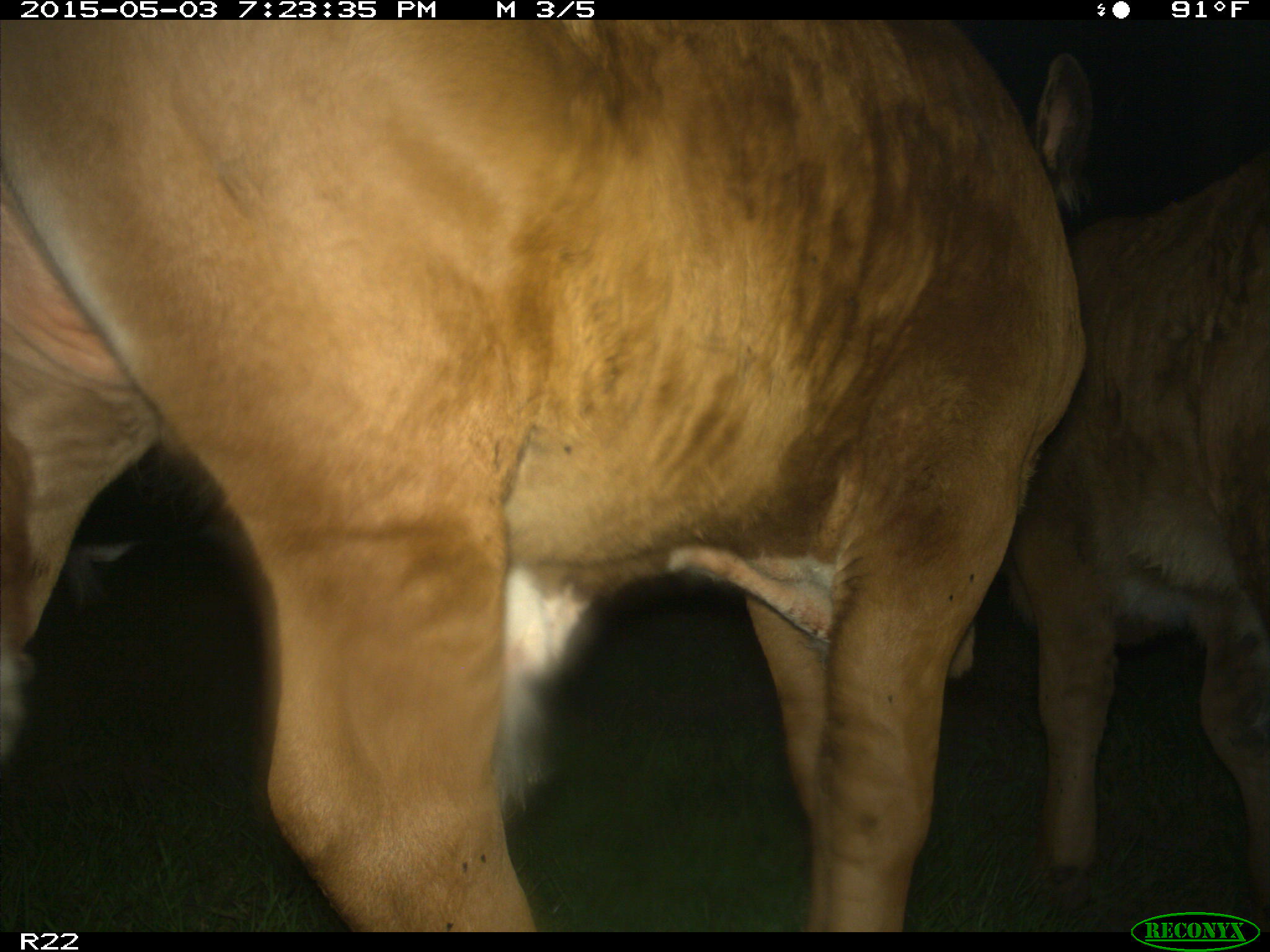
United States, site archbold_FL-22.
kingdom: Animalia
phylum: Chordata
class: Mammalia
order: Artiodactyla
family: Bovidae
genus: Bos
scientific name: Bos taurus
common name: domestic cow